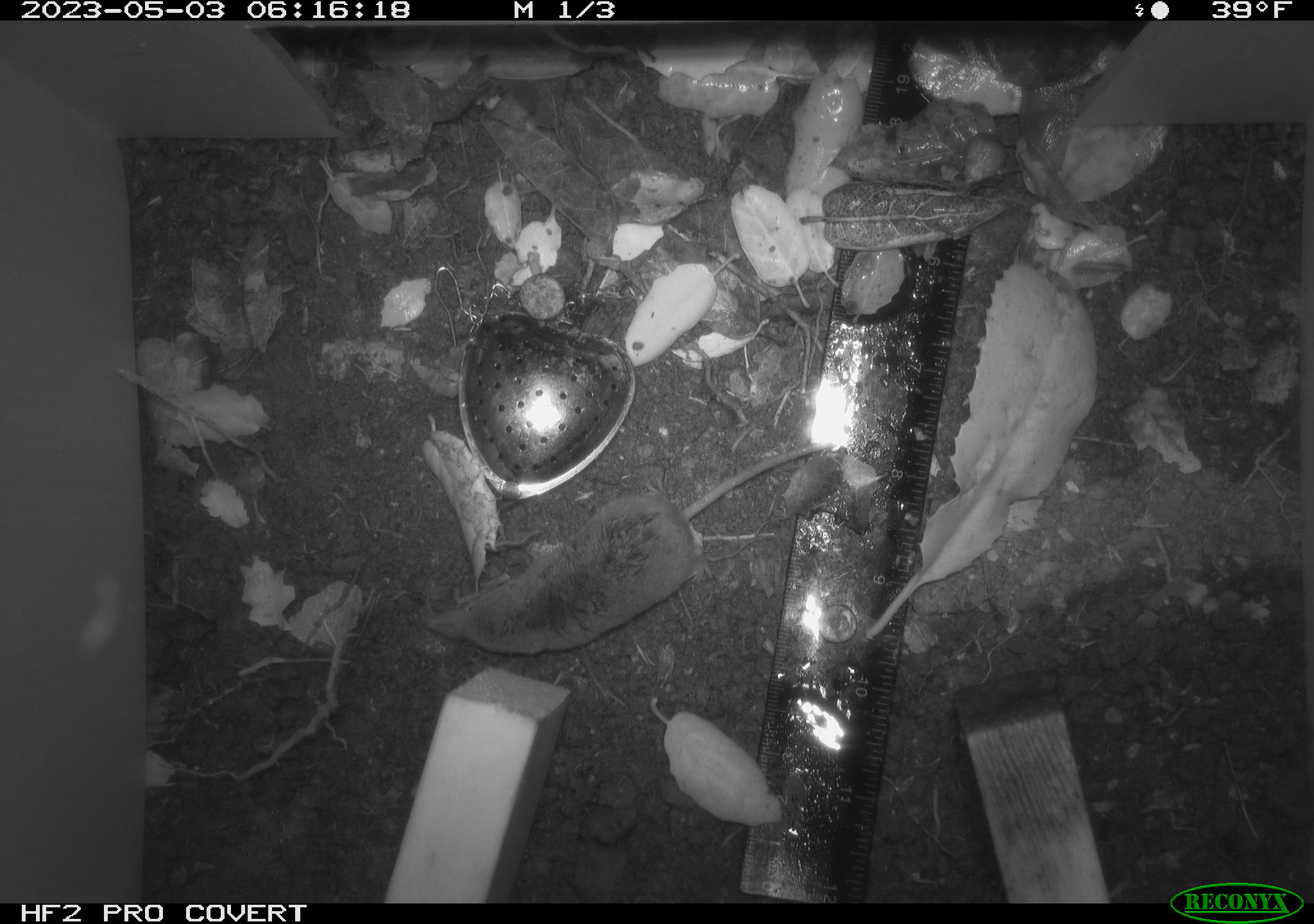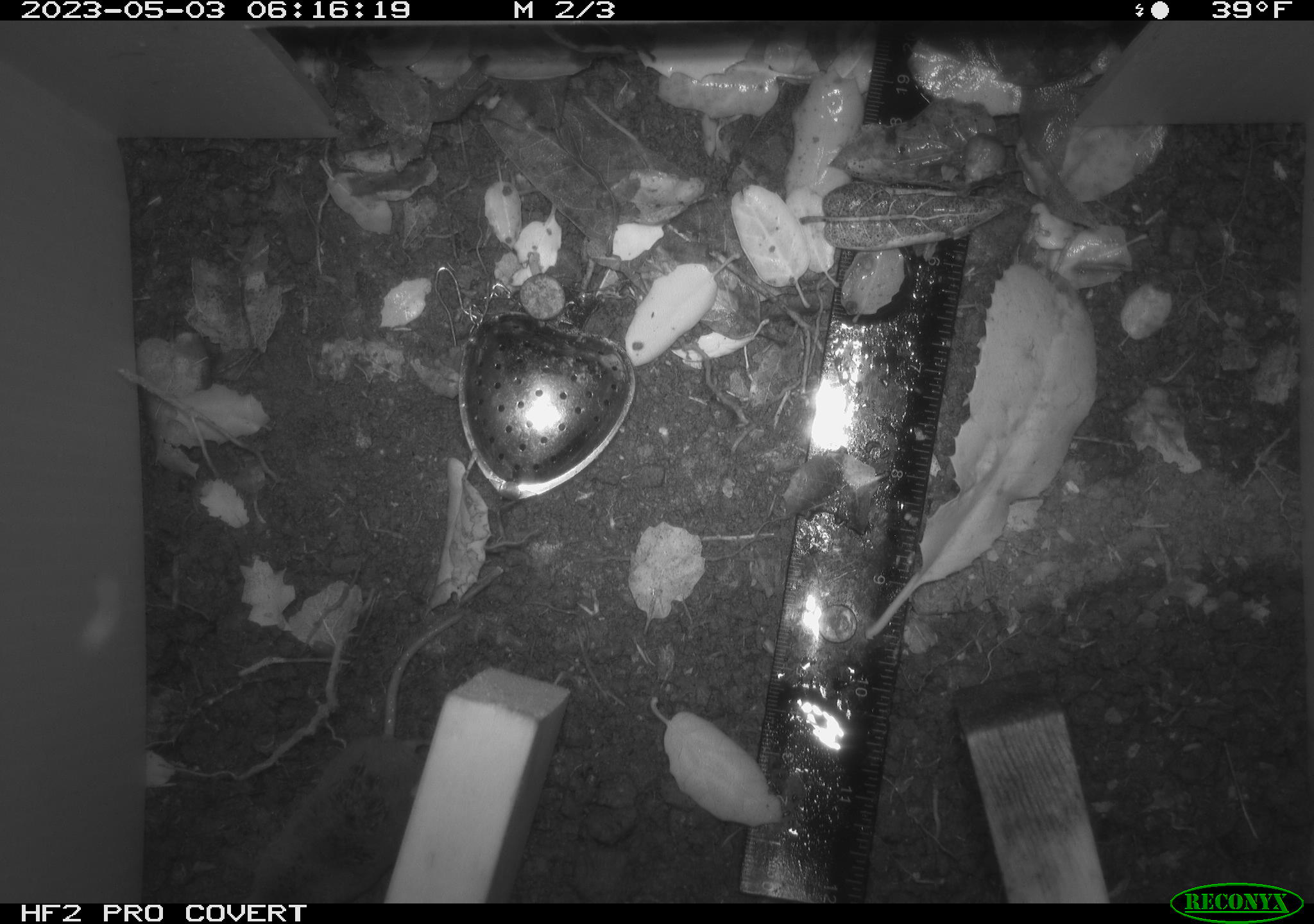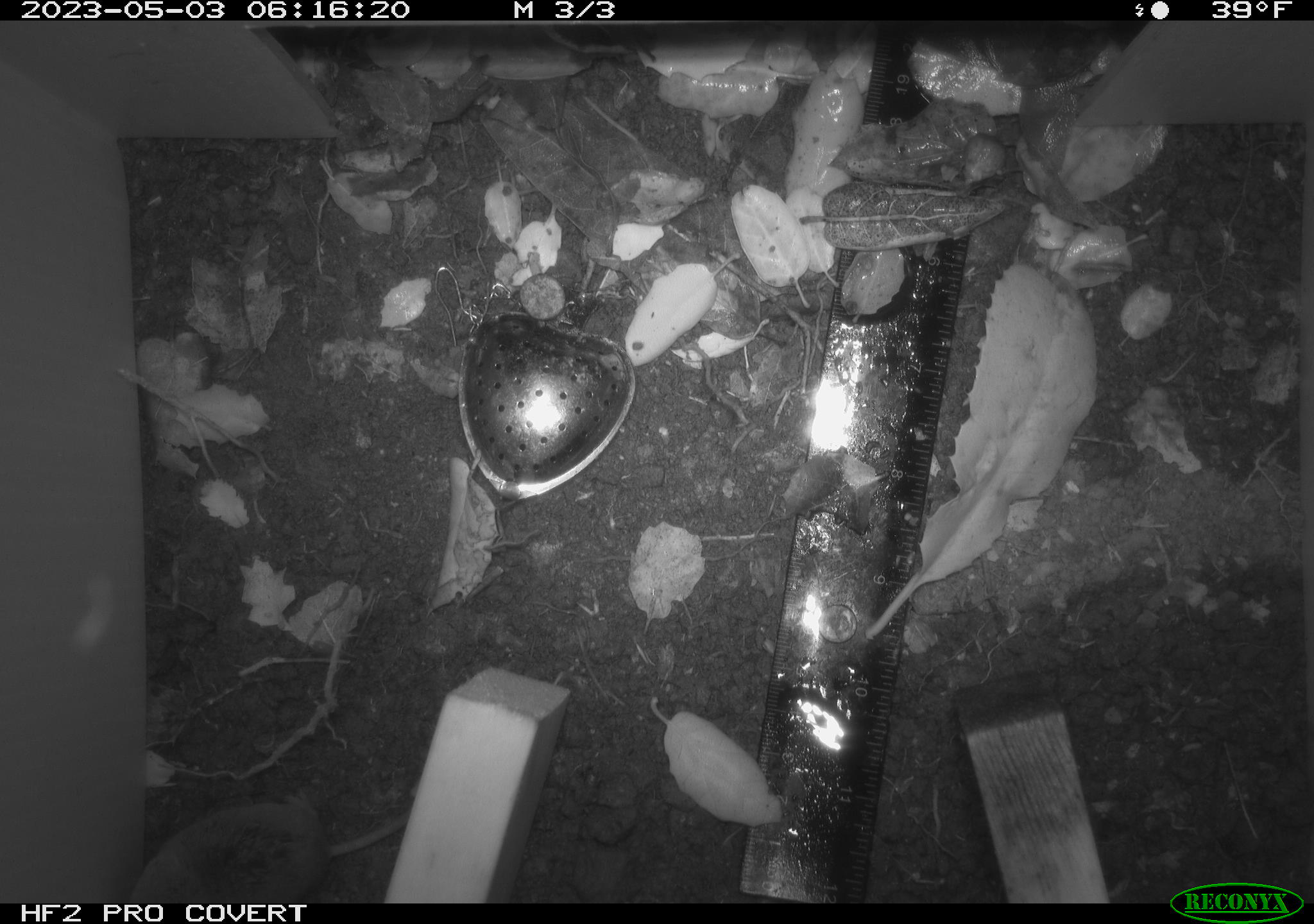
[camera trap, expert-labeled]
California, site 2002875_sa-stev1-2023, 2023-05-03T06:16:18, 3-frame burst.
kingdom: Animalia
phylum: Chordata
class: Mammalia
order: Eulipotyphla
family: Soricidae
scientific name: Soricidae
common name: shrews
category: soricidae family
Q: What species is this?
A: Soricidae family (shrews) (Soricidae).